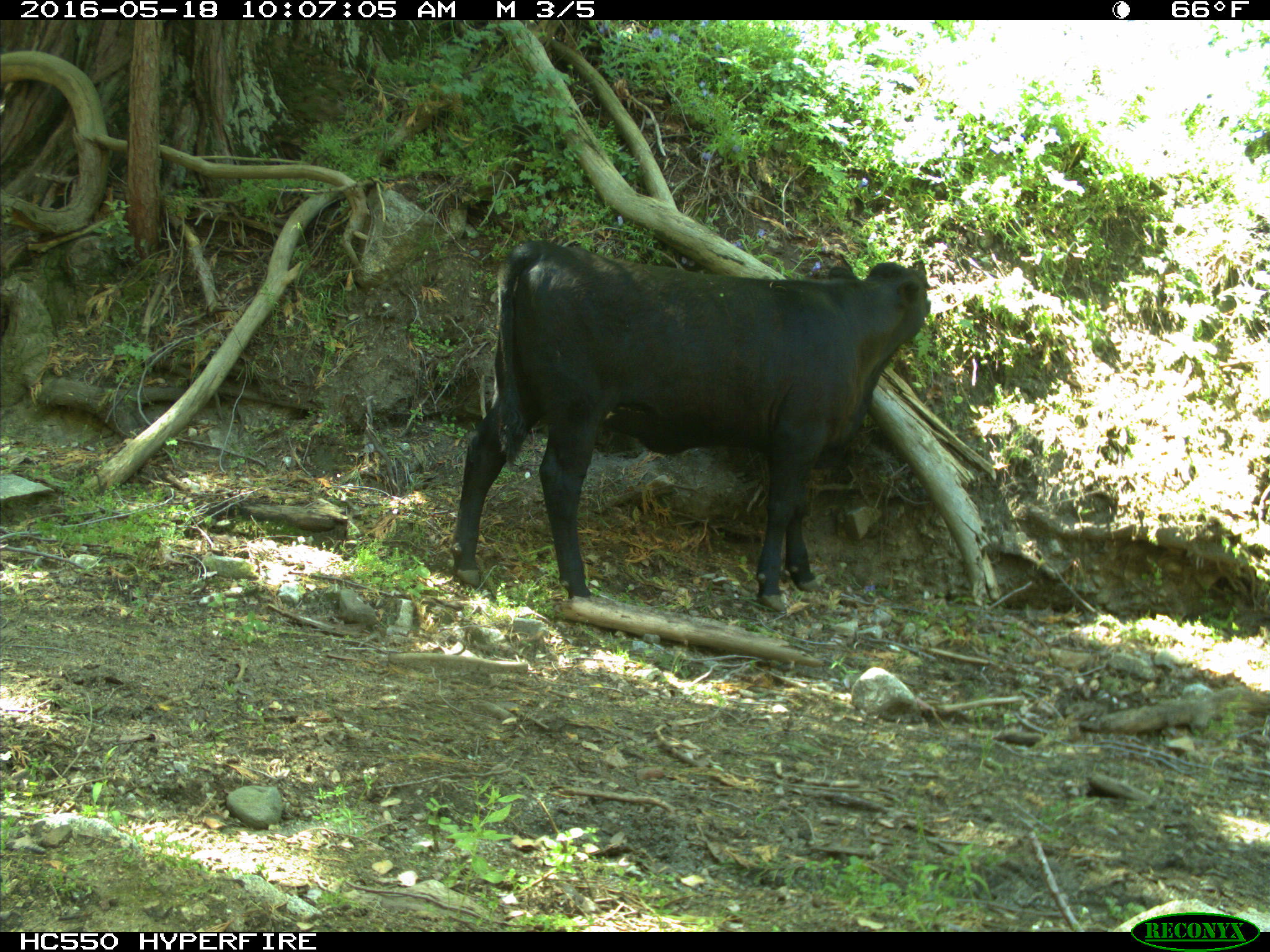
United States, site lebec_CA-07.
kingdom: Animalia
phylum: Chordata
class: Mammalia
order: Artiodactyla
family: Bovidae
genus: Bos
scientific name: Bos taurus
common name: domestic cow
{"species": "Bos taurus (domestic cow)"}